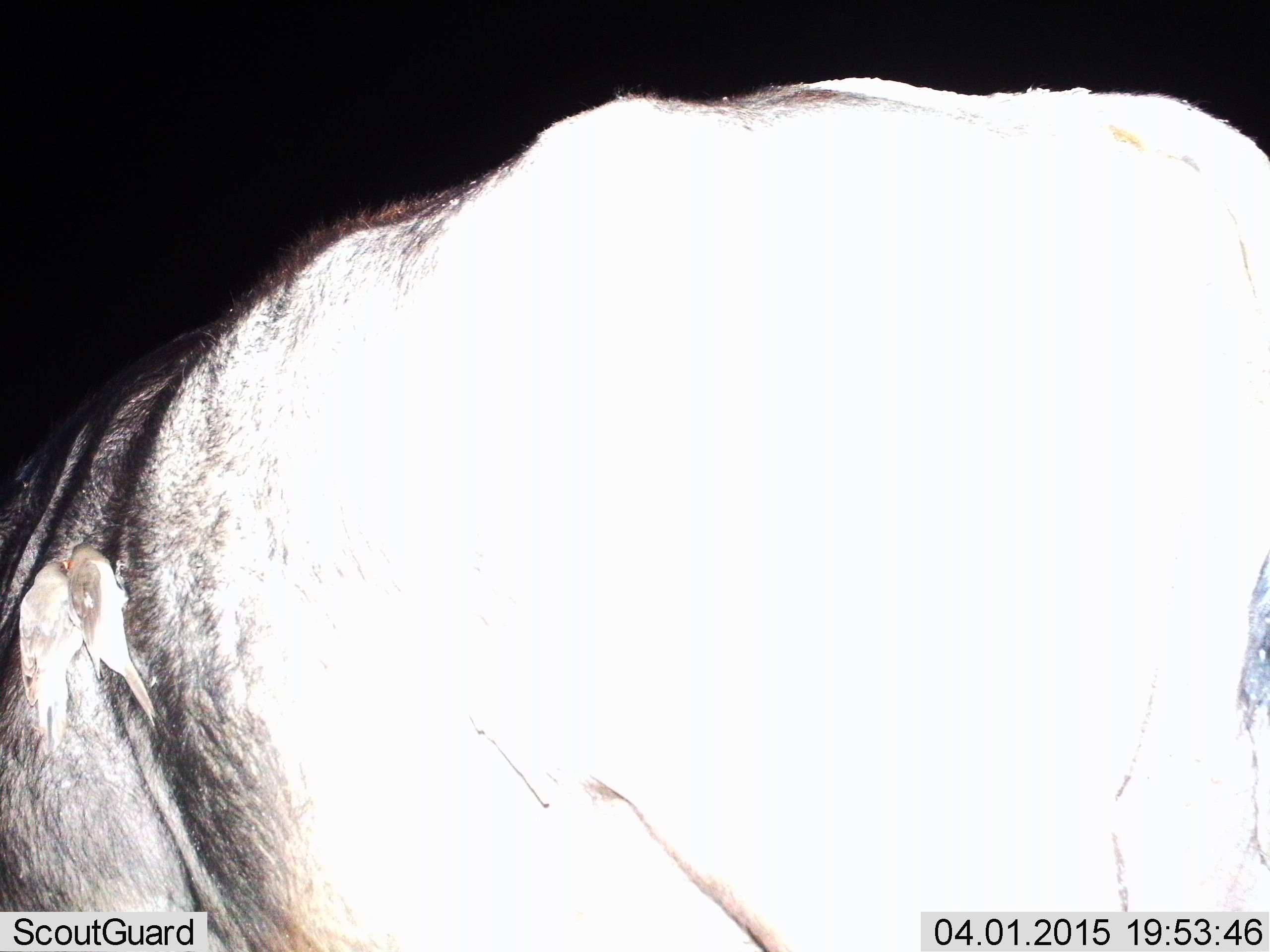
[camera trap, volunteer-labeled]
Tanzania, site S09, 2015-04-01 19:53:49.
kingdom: Animalia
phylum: Chordata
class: Mammalia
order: Artiodactyla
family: Bovidae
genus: Connochaetes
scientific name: Connochaetes taurinus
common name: blue wildebeest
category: wildebeest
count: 1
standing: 80%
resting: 0%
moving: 0%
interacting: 0%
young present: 0%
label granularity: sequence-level